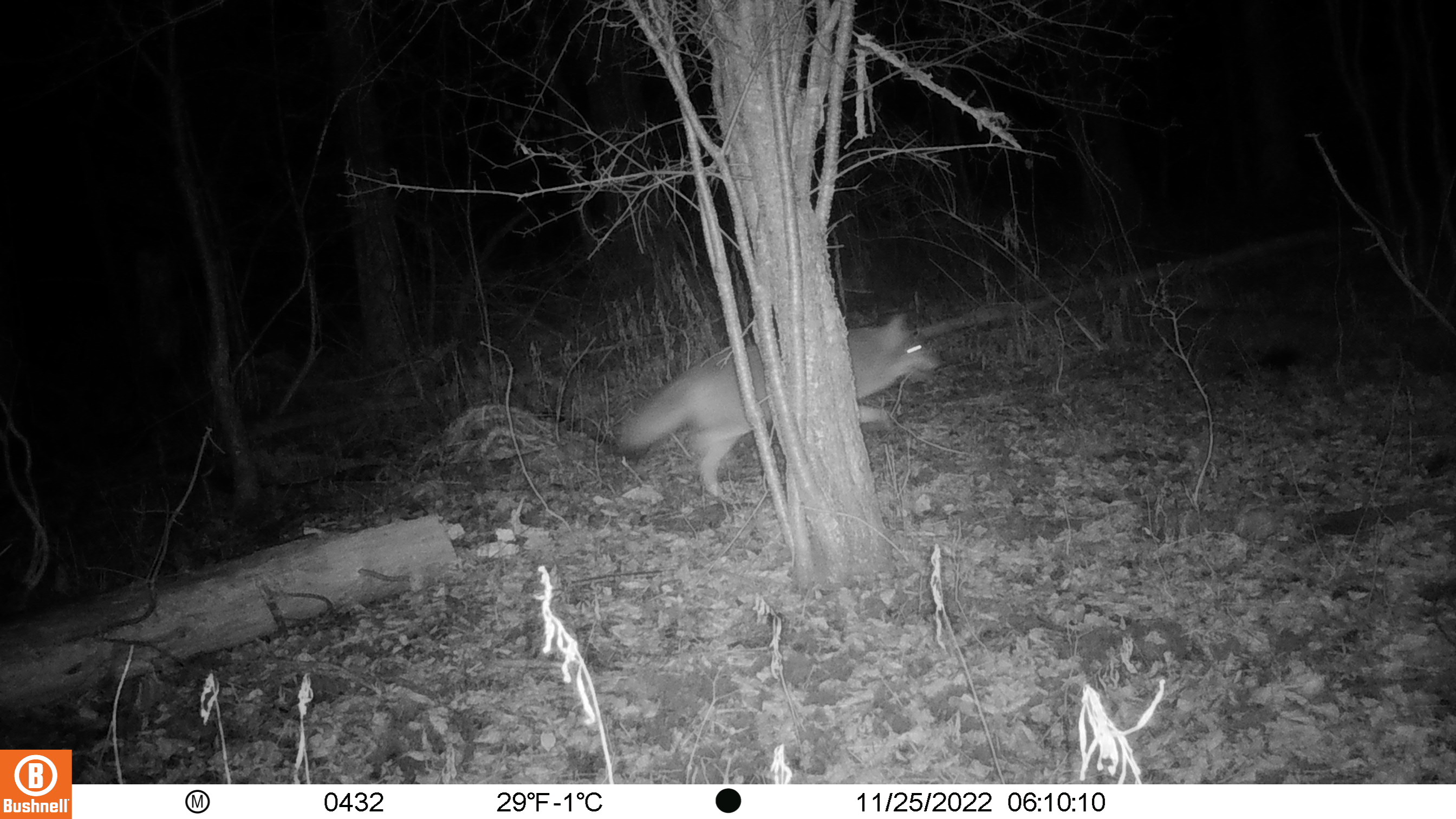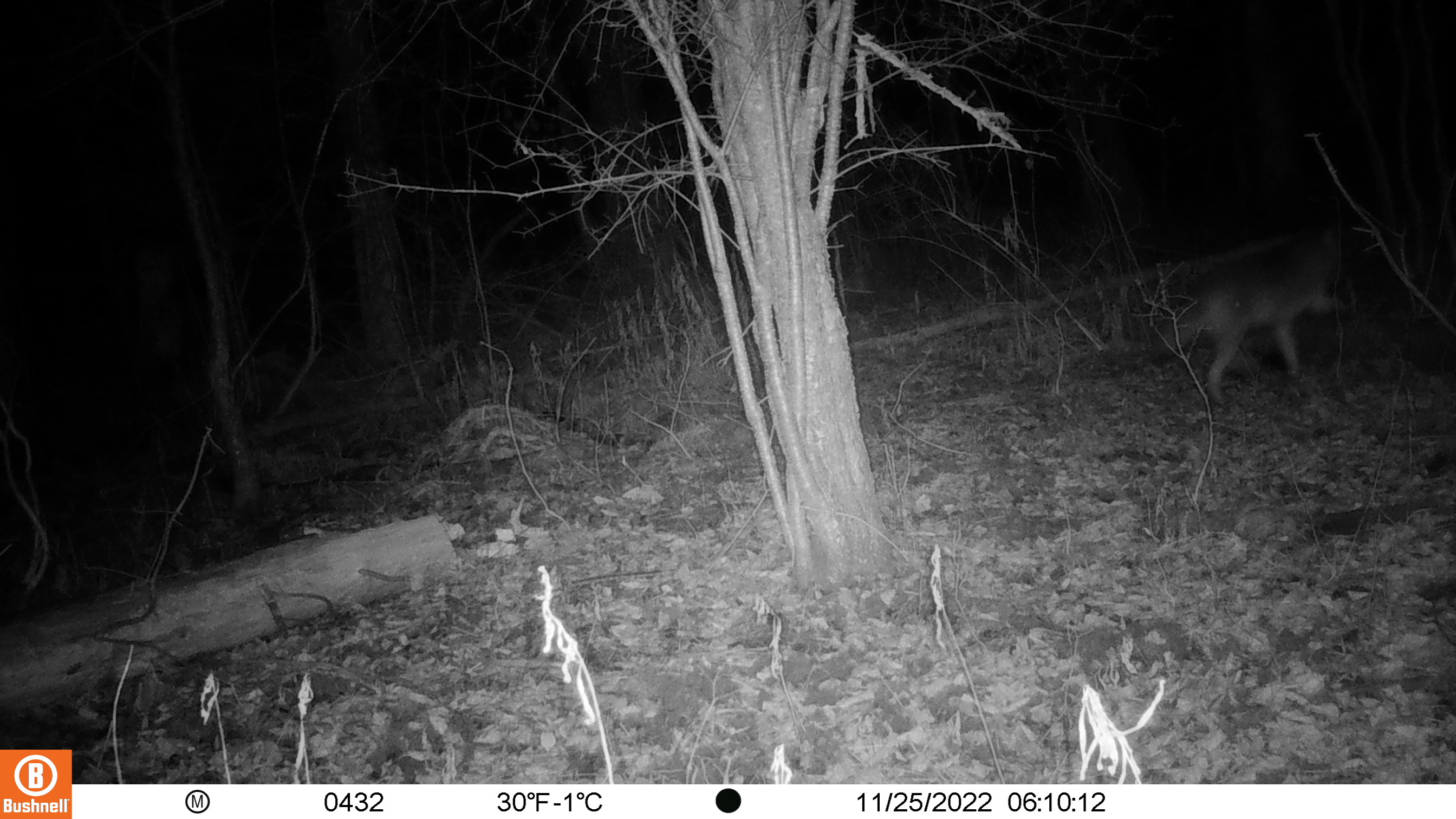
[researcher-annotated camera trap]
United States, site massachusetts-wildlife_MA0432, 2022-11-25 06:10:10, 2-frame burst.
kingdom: Animalia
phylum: Chordata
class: Mammalia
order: Carnivora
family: Canidae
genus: Canis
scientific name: Canis latrans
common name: coyote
Coyote (Canis latrans).